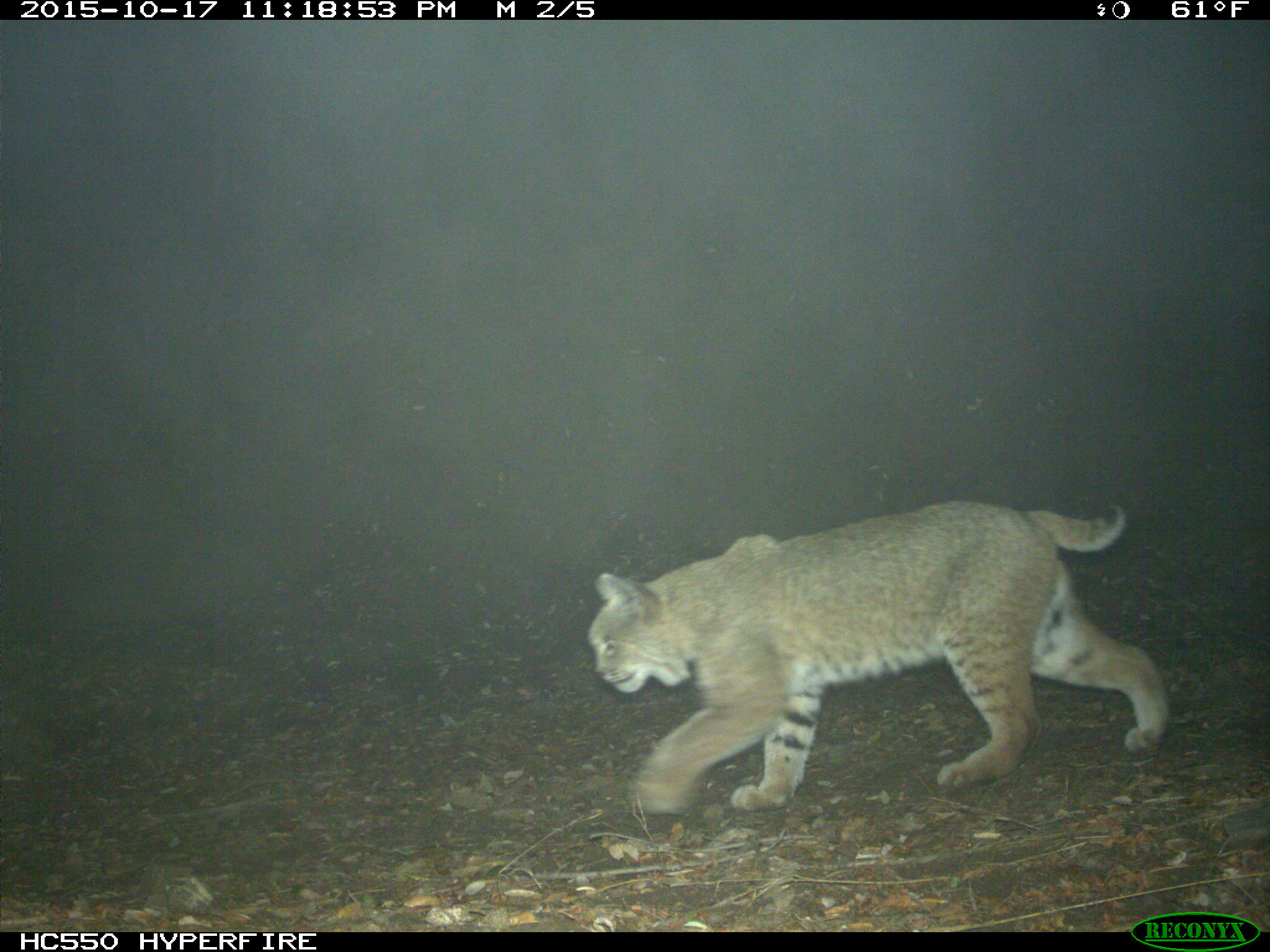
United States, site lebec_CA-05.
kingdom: Animalia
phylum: Chordata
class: Mammalia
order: Carnivora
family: Felidae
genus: Lynx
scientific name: Lynx rufus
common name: bobcat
Lynx rufus (bobcat).